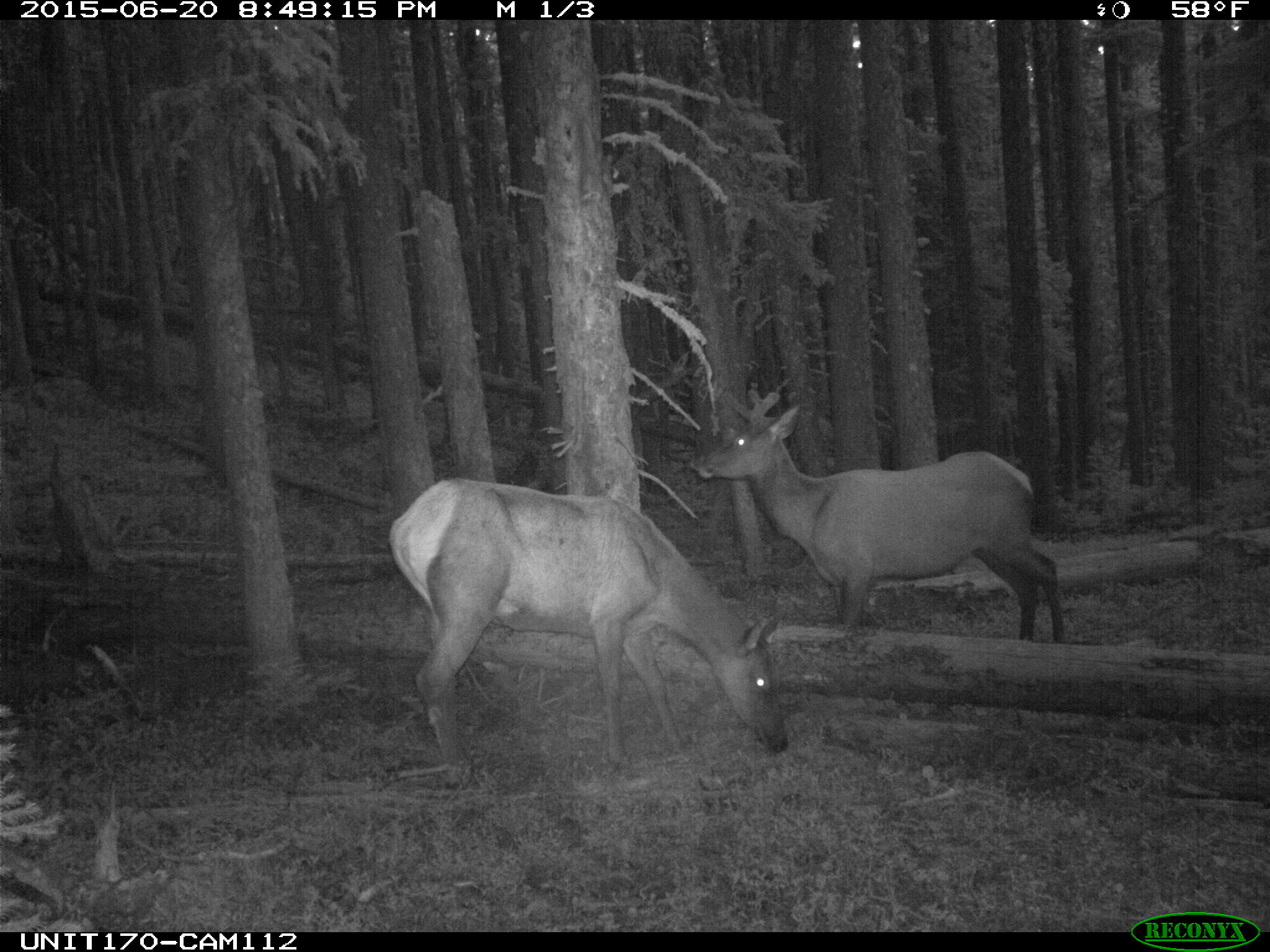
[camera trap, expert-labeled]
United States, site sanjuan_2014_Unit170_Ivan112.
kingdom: Animalia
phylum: Chordata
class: Mammalia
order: Artiodactyla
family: Cervidae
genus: Cervus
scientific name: Cervus elaphus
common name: red deer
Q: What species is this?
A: Cervus elaphus (red deer).